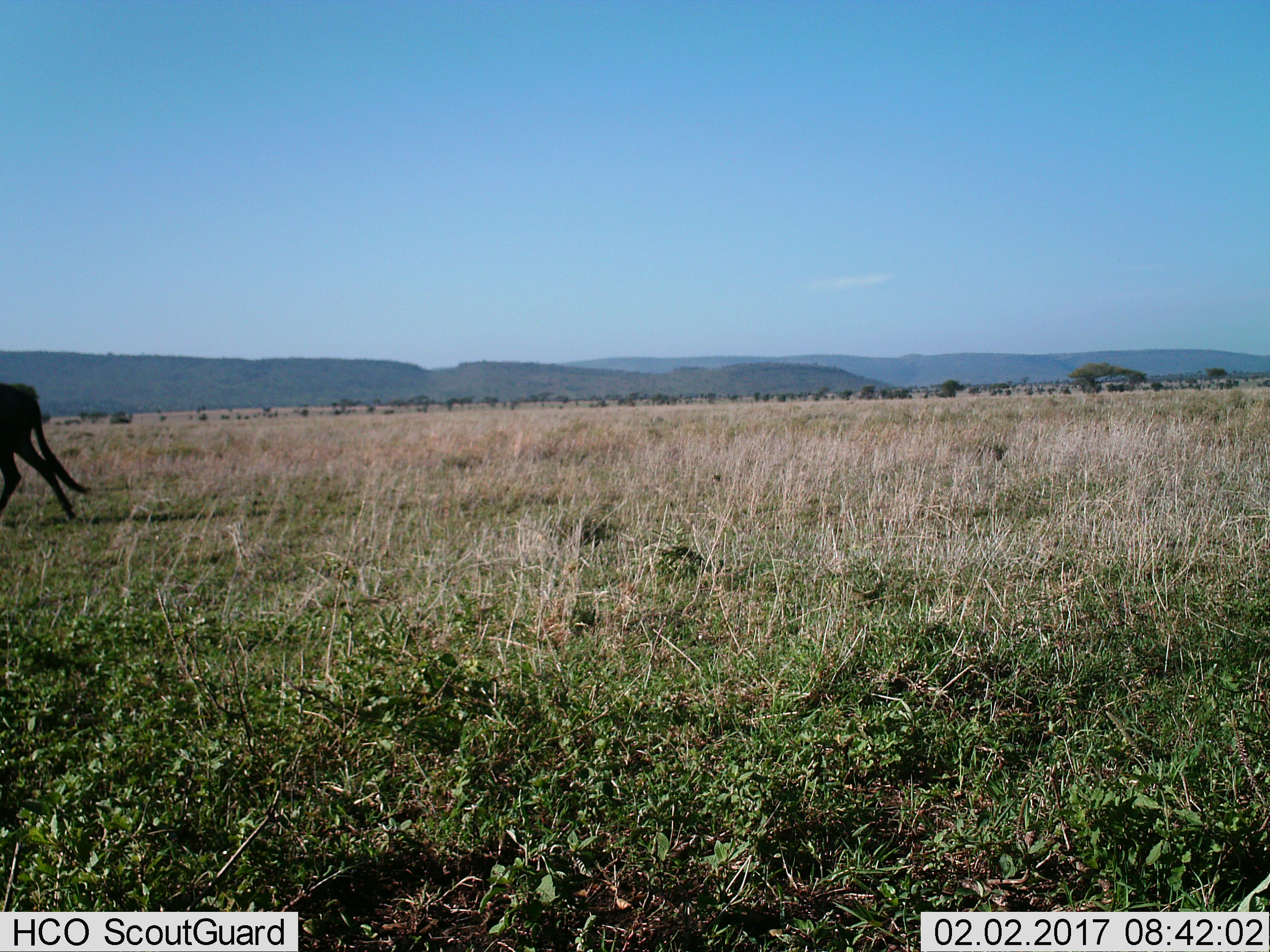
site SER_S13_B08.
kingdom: Animalia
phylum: Chordata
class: Mammalia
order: Artiodactyla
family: Bovidae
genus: Connochaetes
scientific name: Connochaetes taurinus taurinus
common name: blue wildebeest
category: wildebeestblue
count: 1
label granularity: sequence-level